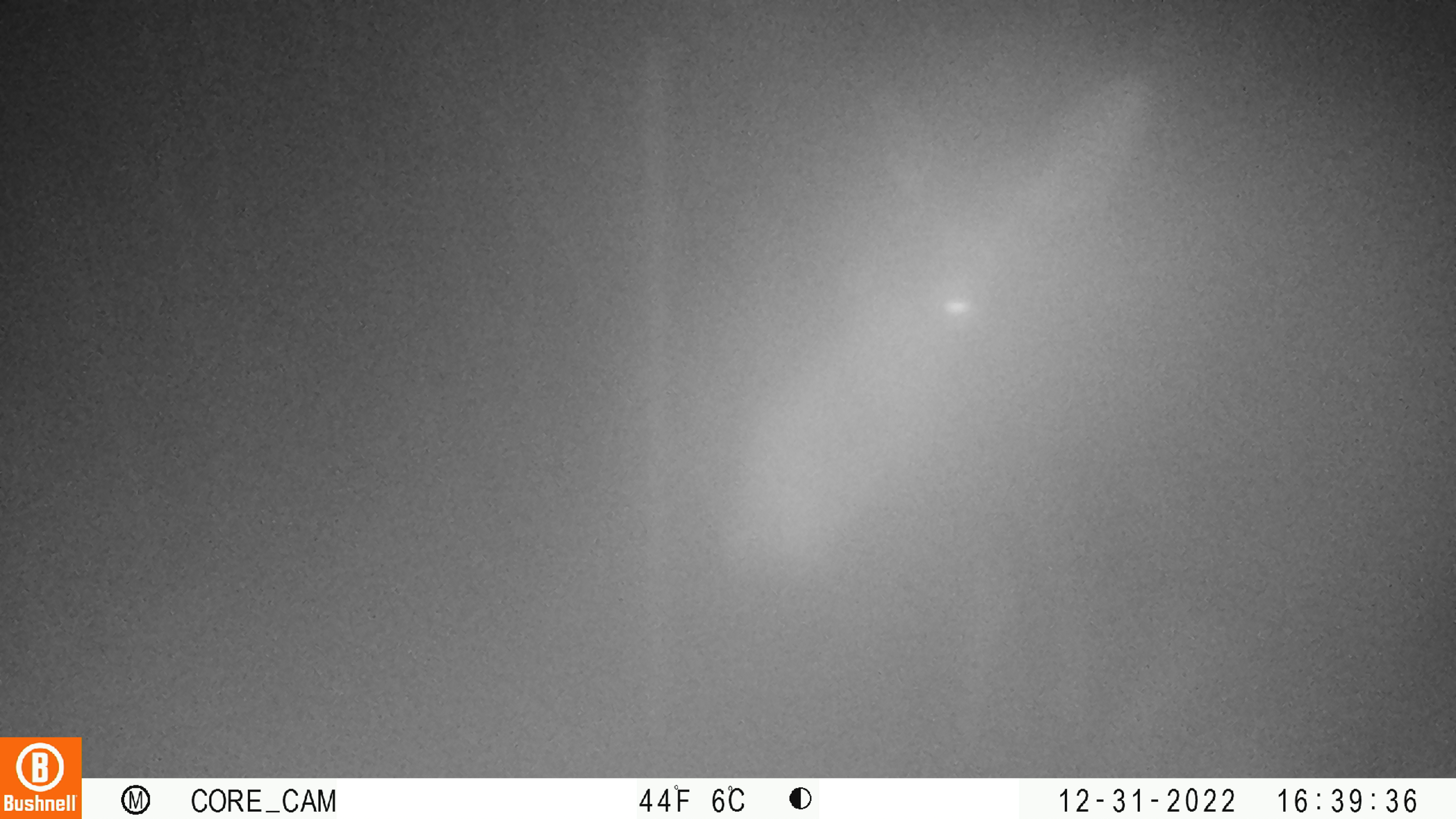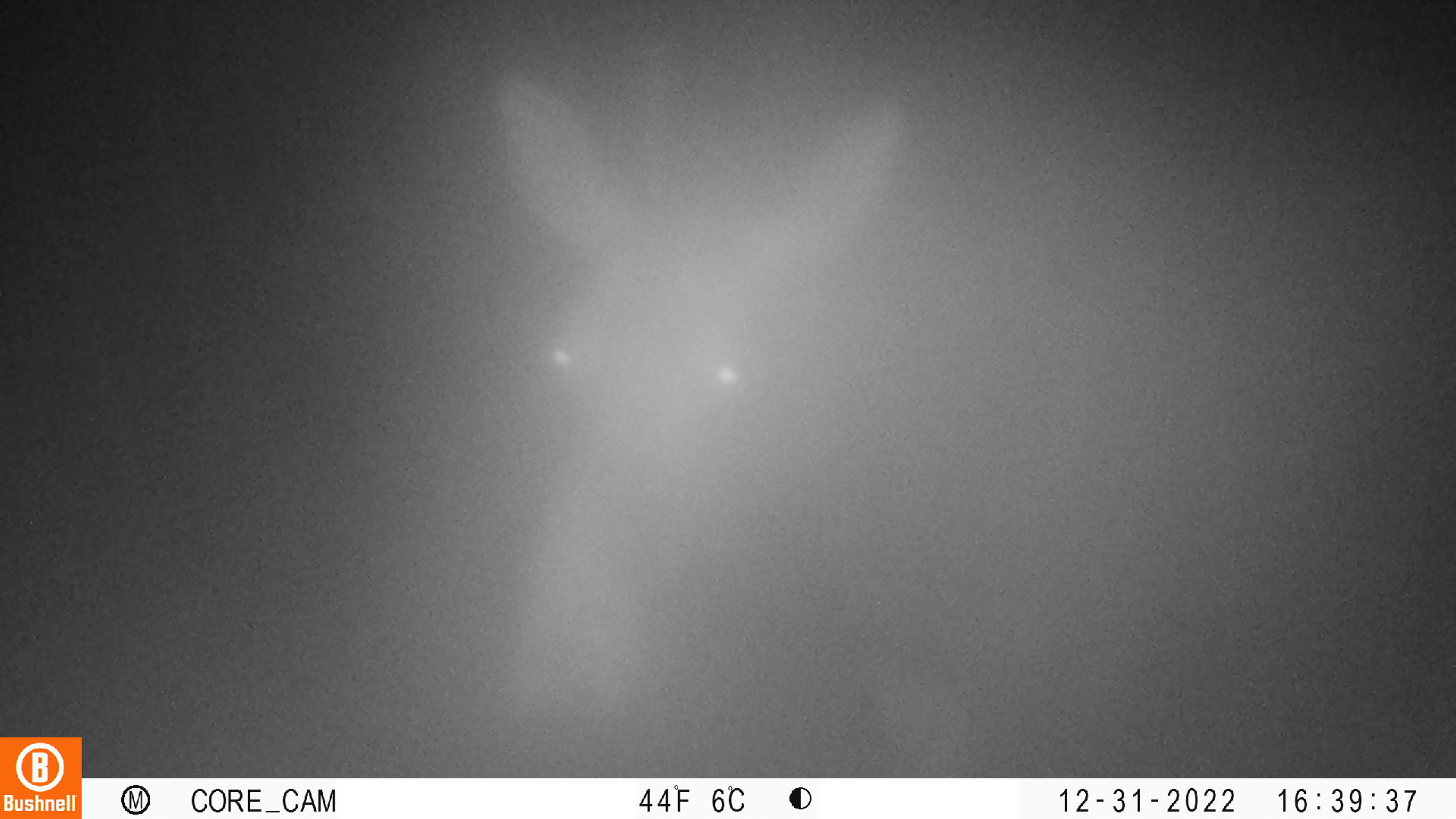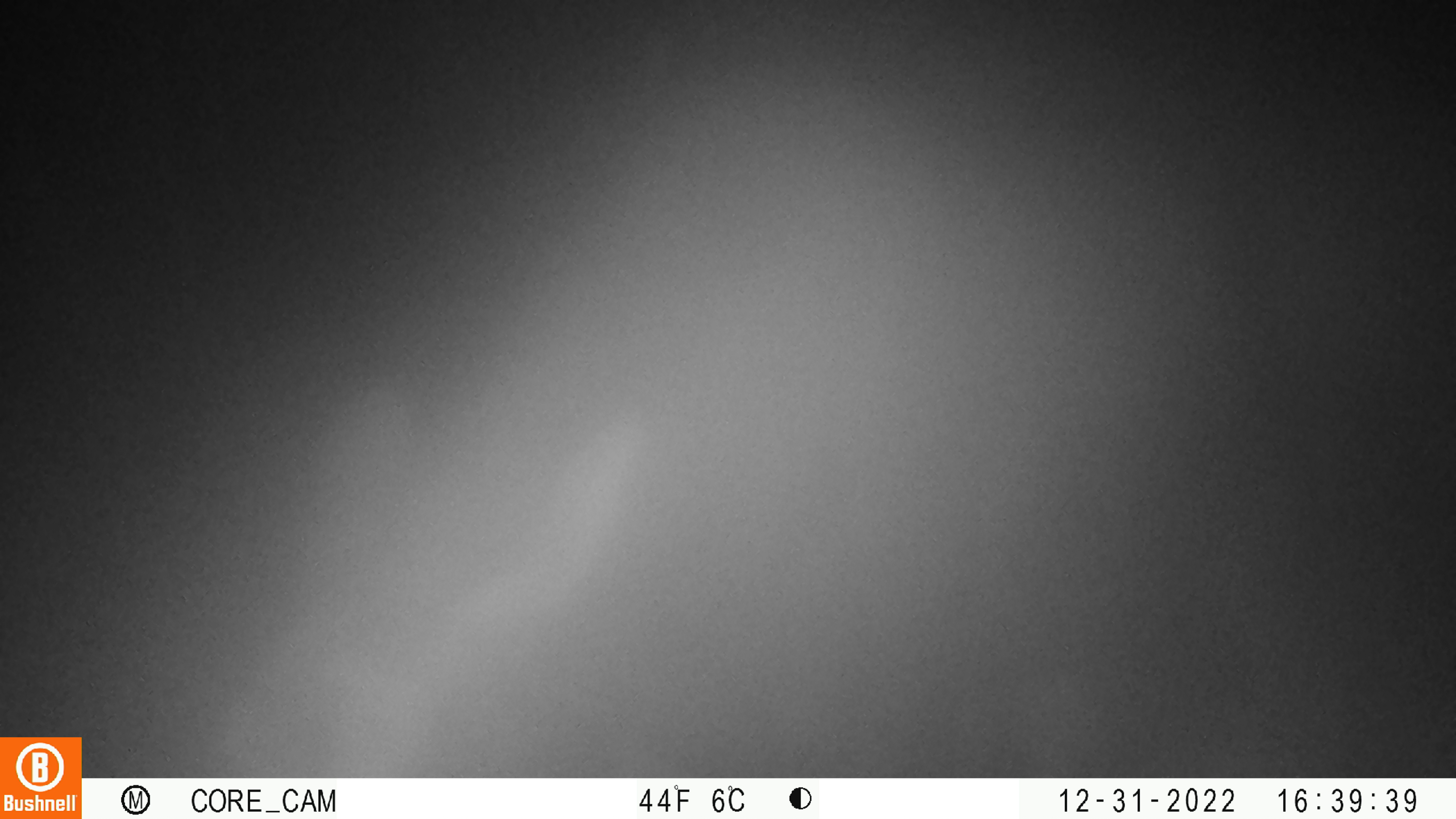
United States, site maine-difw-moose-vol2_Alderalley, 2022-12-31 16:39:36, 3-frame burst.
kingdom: Animalia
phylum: Chordata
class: Mammalia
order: Artiodactyla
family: Cervidae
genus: Alces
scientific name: Alces alces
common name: moose